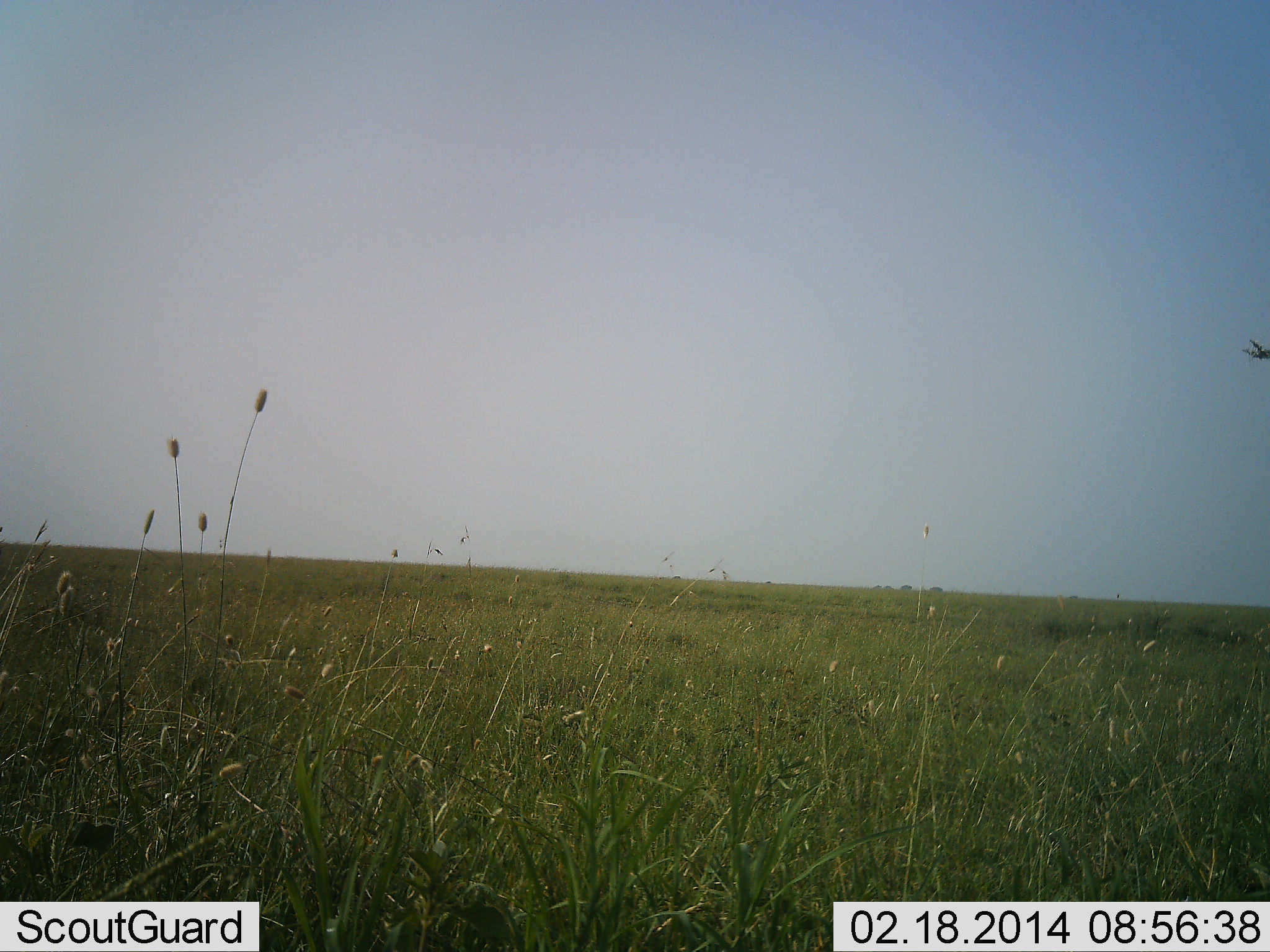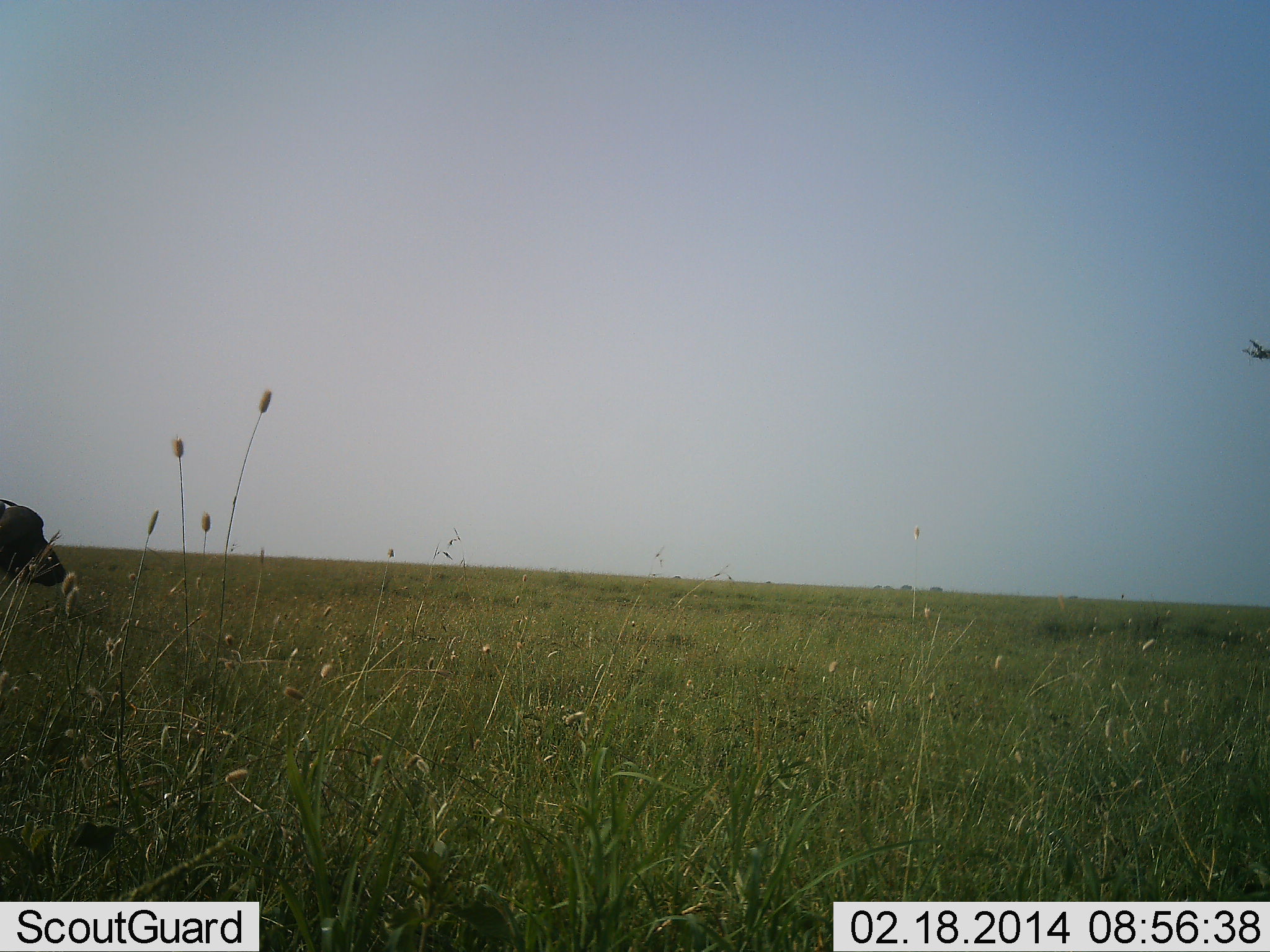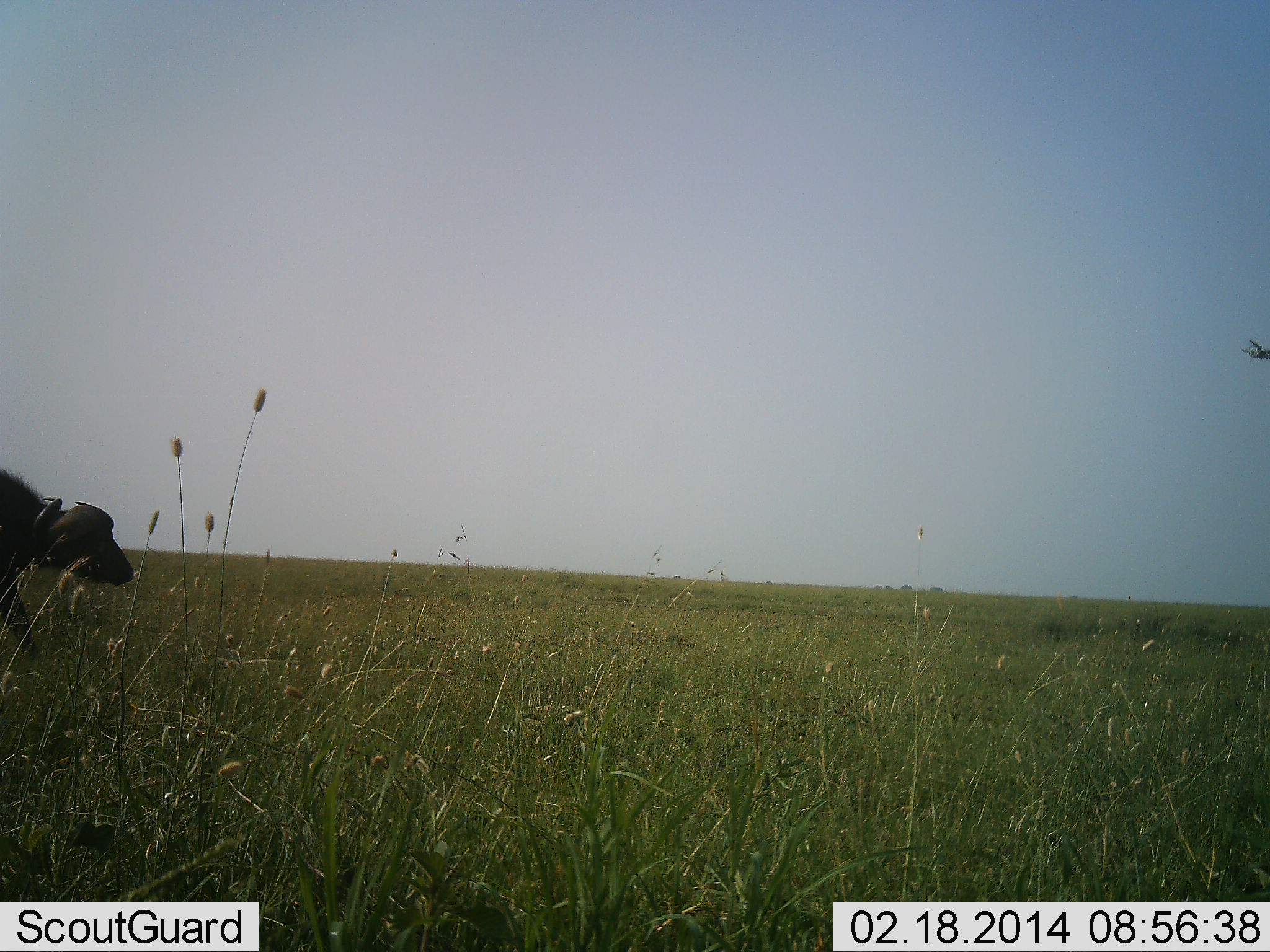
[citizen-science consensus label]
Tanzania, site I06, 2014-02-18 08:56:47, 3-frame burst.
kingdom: Animalia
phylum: Chordata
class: Mammalia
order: Artiodactyla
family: Bovidae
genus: Syncerus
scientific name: Syncerus caffer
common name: cape buffalo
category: buffalo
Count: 1.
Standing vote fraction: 0%.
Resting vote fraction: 0%.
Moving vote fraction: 100%.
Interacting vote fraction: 0%.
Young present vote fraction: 0%.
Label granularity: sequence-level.